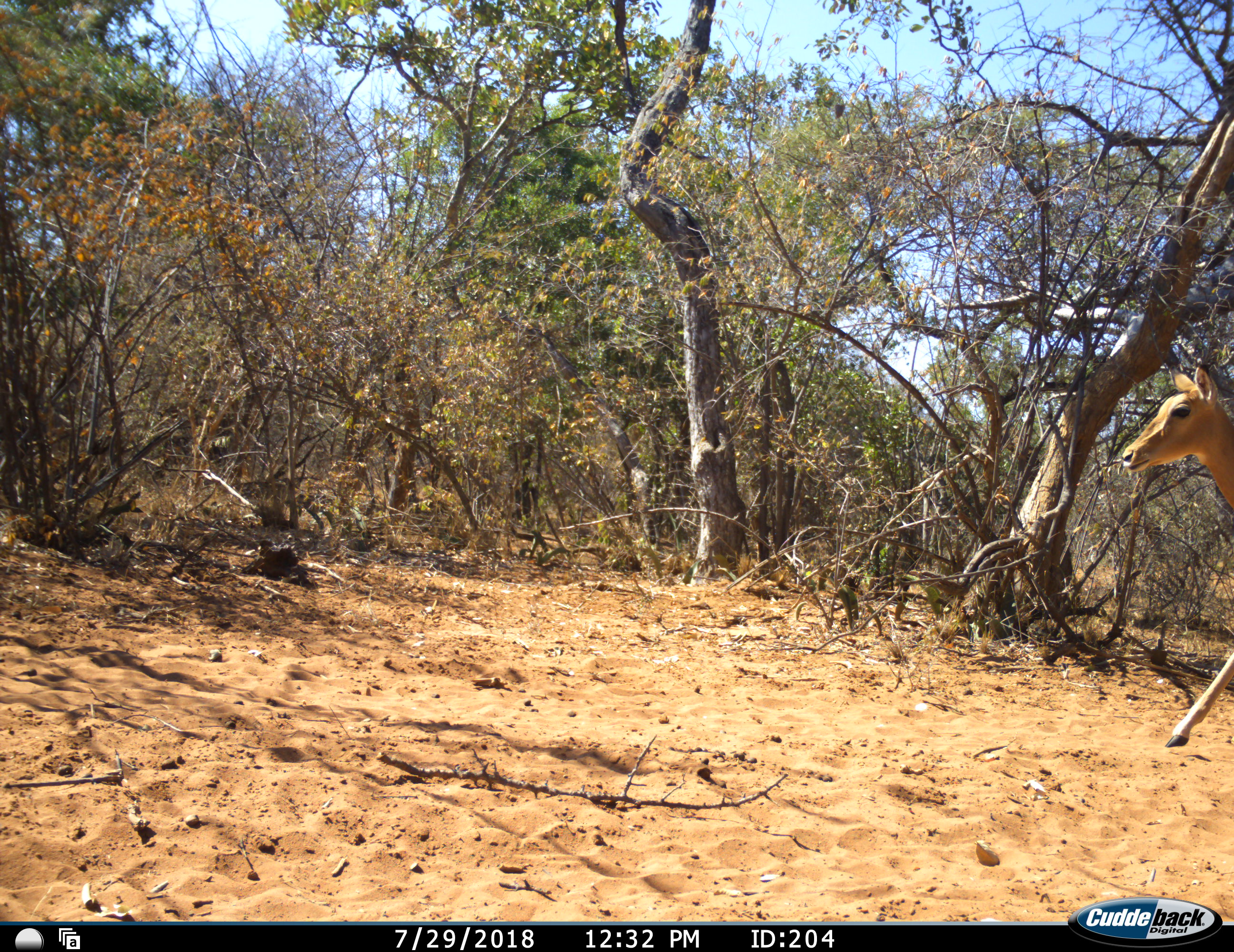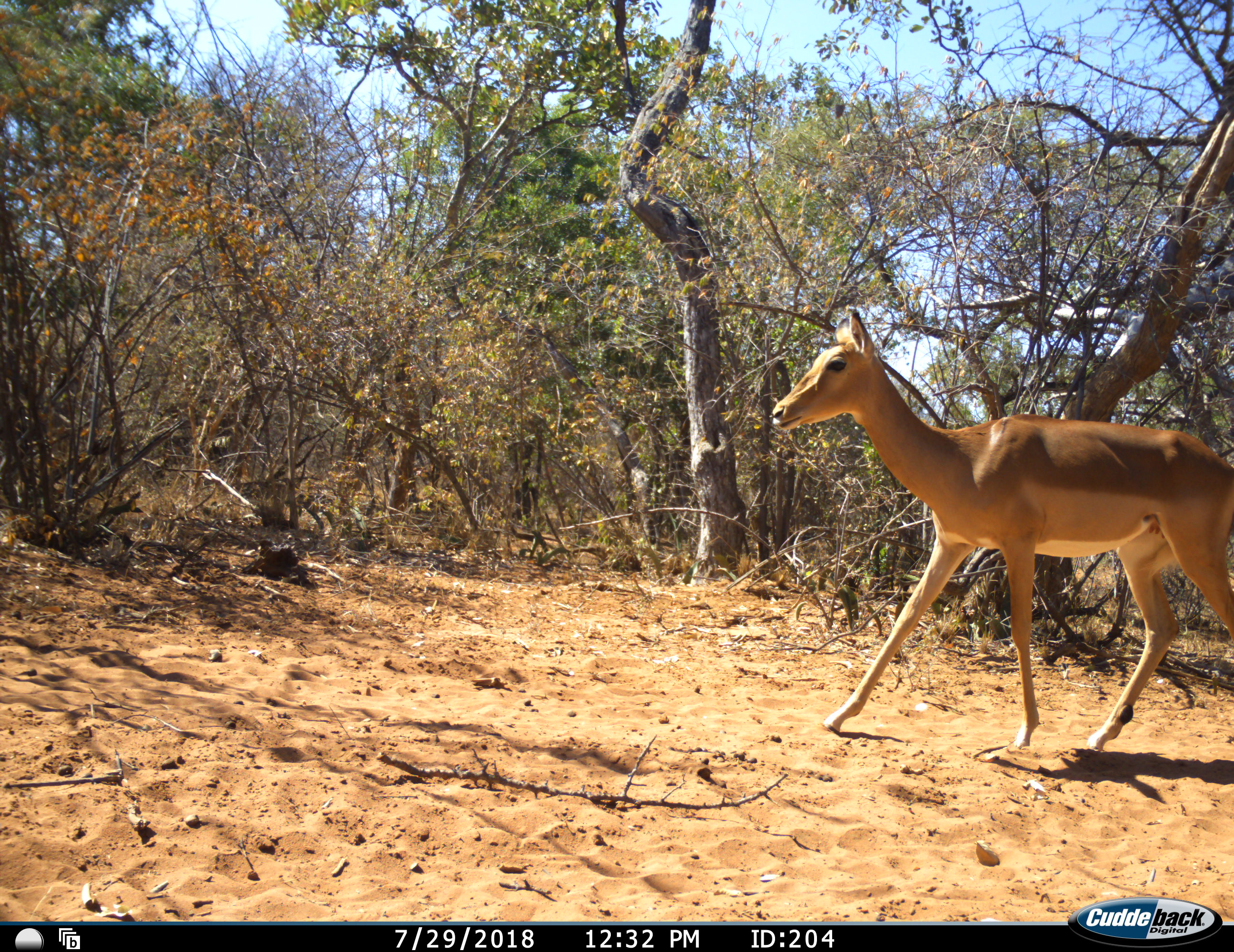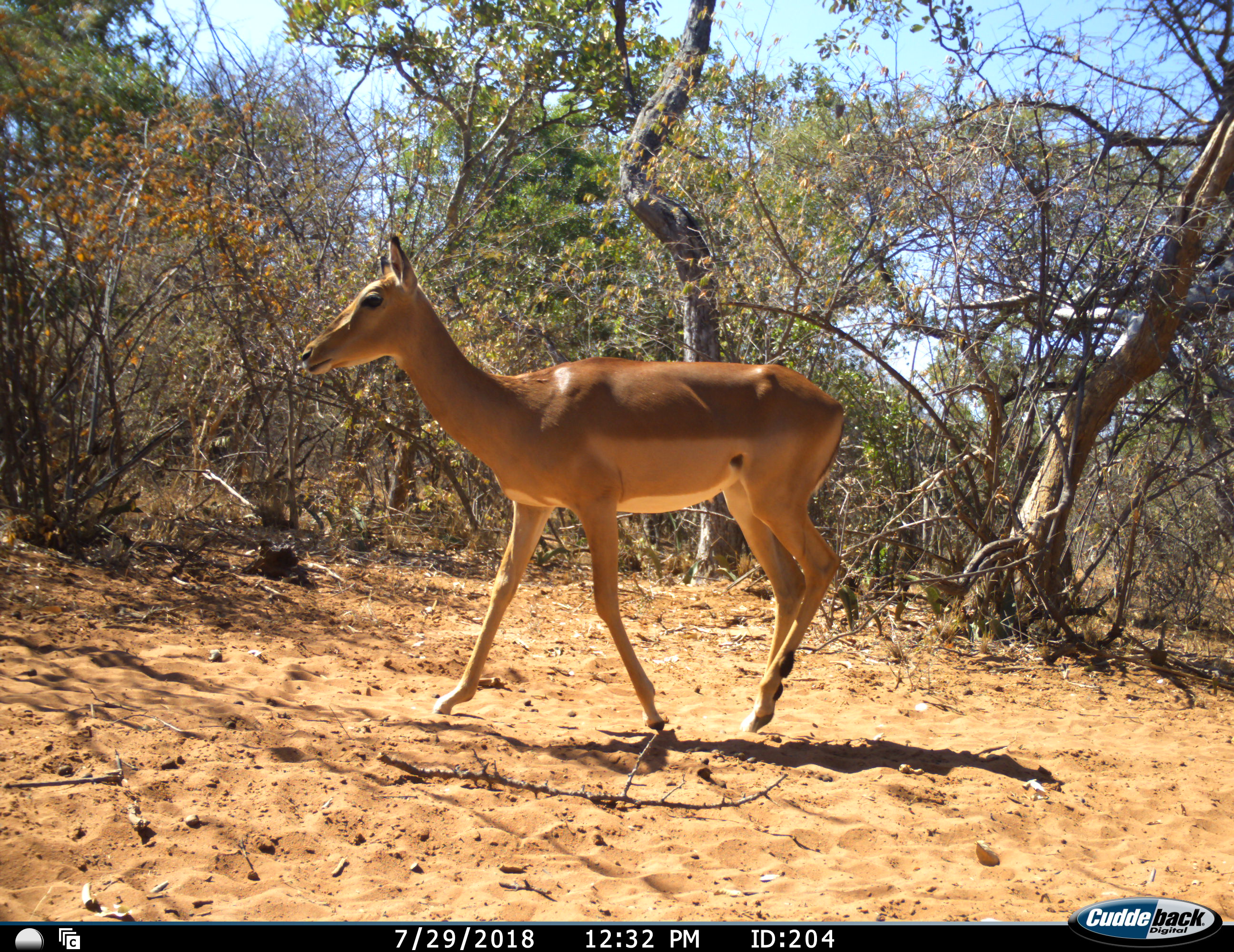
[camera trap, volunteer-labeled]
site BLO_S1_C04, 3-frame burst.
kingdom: Animalia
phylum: Chordata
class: Mammalia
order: Artiodactyla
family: Bovidae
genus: Aepyceros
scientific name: Aepyceros melampus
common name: impala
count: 1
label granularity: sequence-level